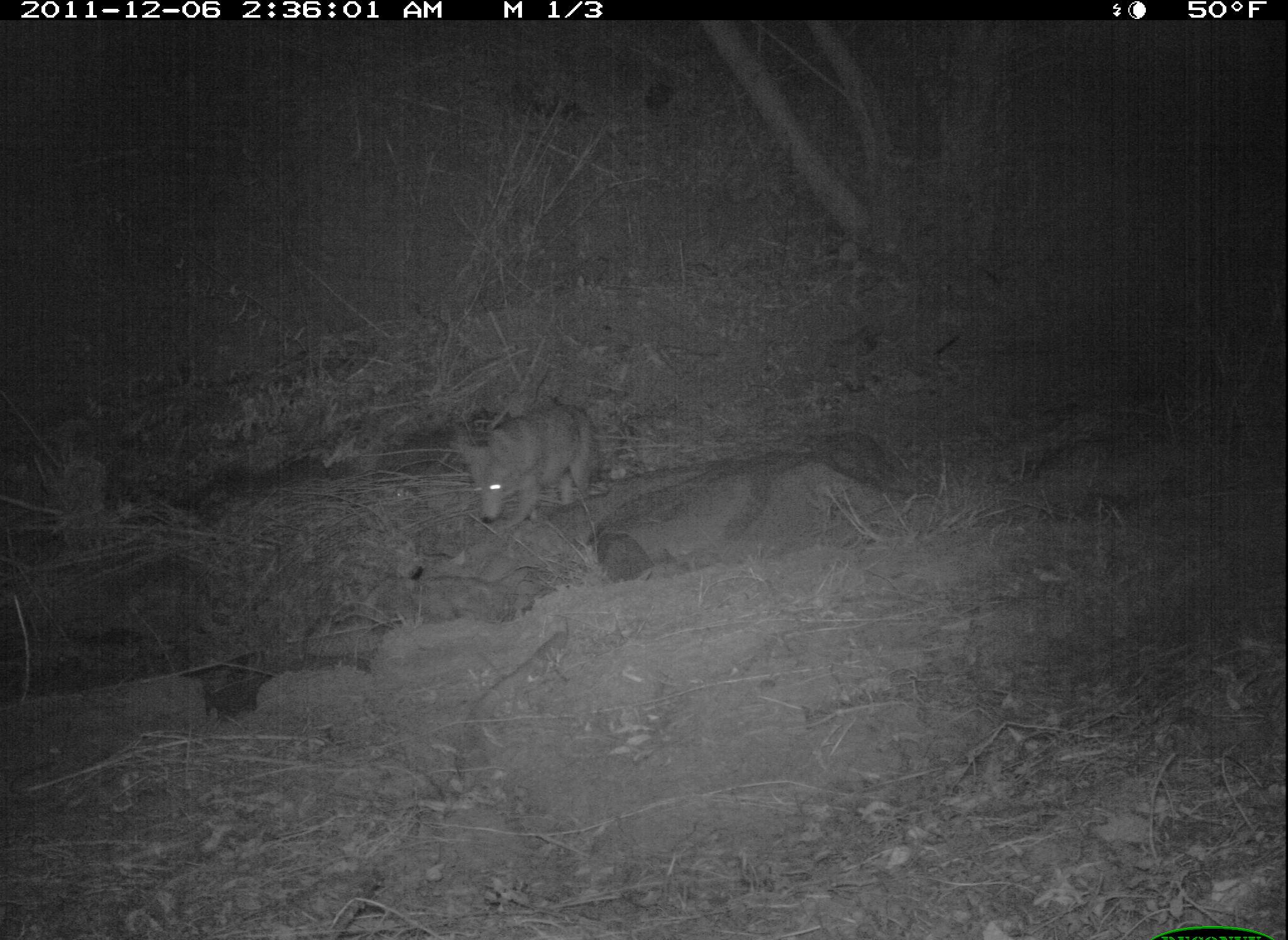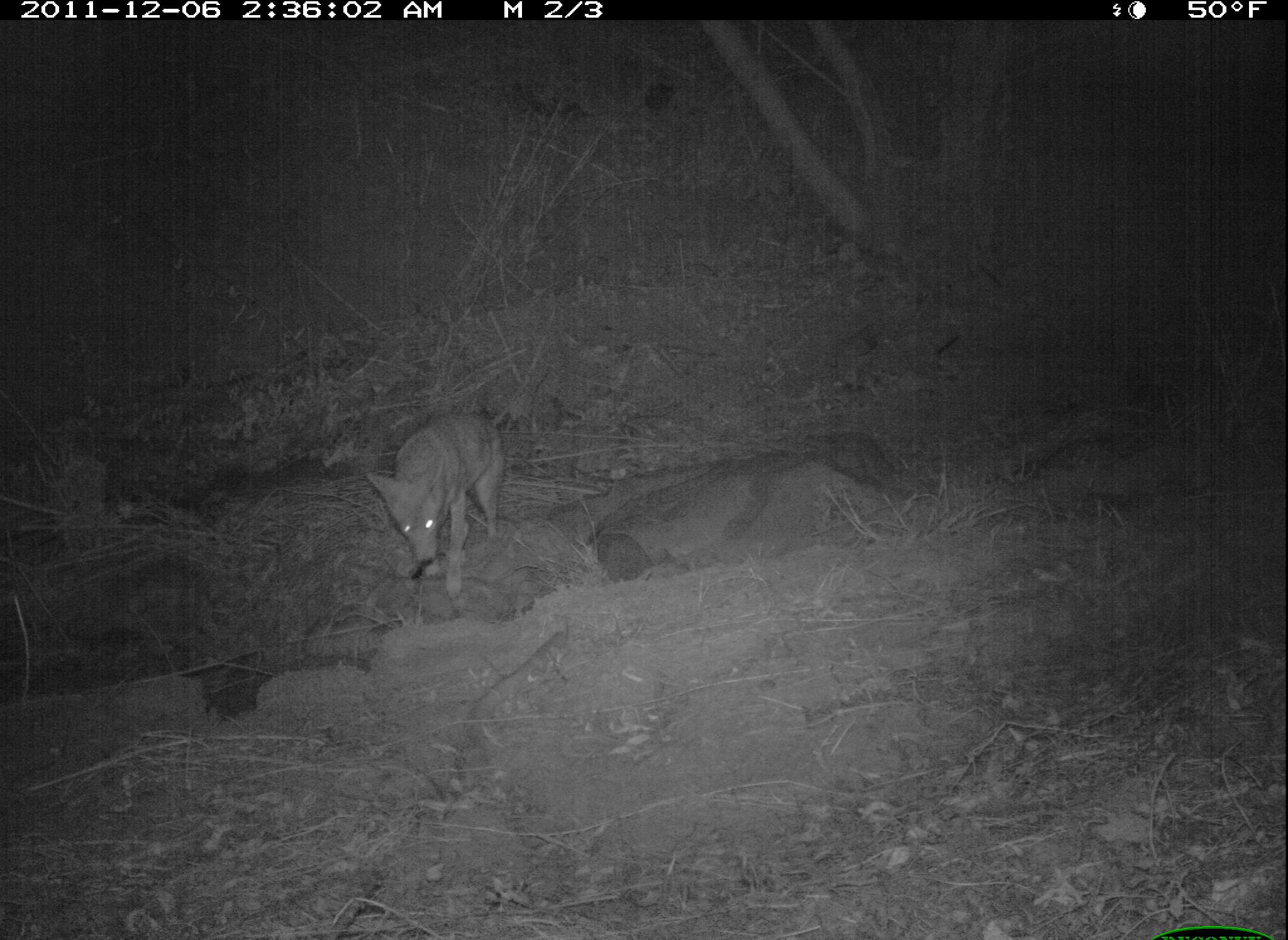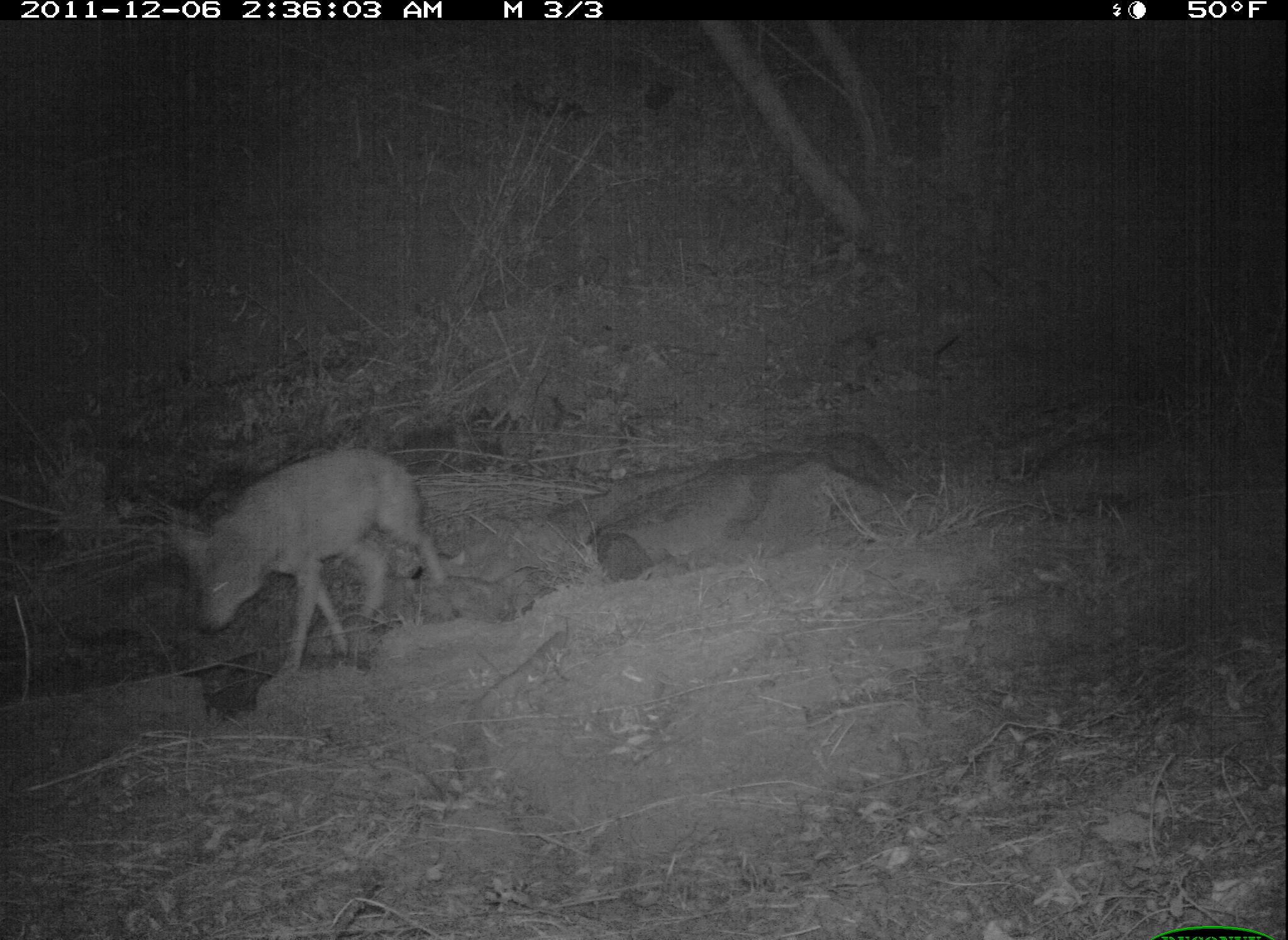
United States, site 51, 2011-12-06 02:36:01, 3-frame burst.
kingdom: Animalia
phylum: Chordata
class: Mammalia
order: Carnivora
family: Canidae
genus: Canis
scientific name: Canis latrans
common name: coyote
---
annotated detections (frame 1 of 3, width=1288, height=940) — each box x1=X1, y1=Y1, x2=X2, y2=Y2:
coyote: x1=451, y1=396, x2=615, y2=532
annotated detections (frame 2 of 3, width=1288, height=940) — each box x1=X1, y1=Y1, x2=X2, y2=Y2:
coyote: x1=378, y1=399, x2=520, y2=590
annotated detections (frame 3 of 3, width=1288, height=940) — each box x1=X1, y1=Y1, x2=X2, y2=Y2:
coyote: x1=150, y1=440, x2=449, y2=660